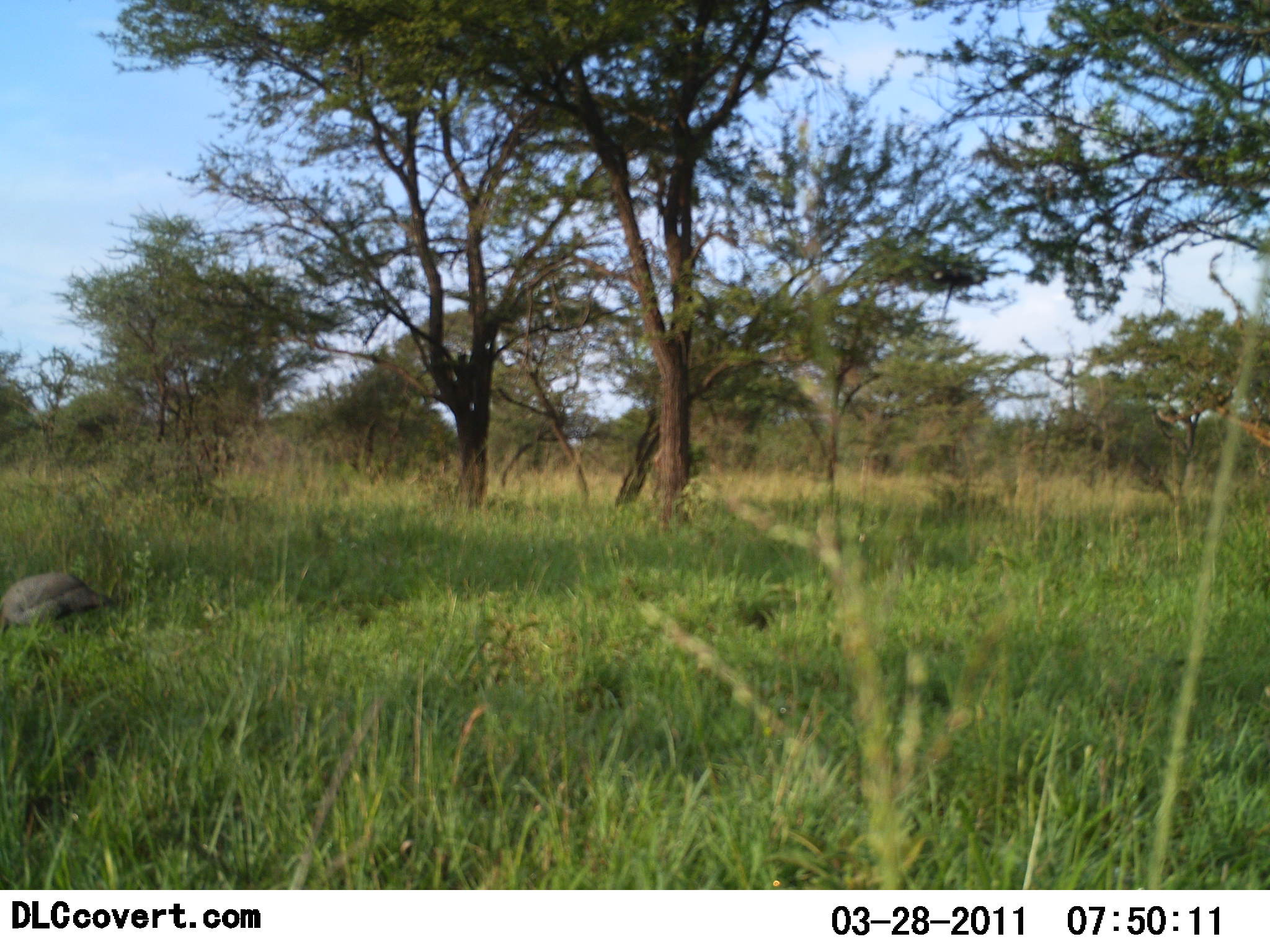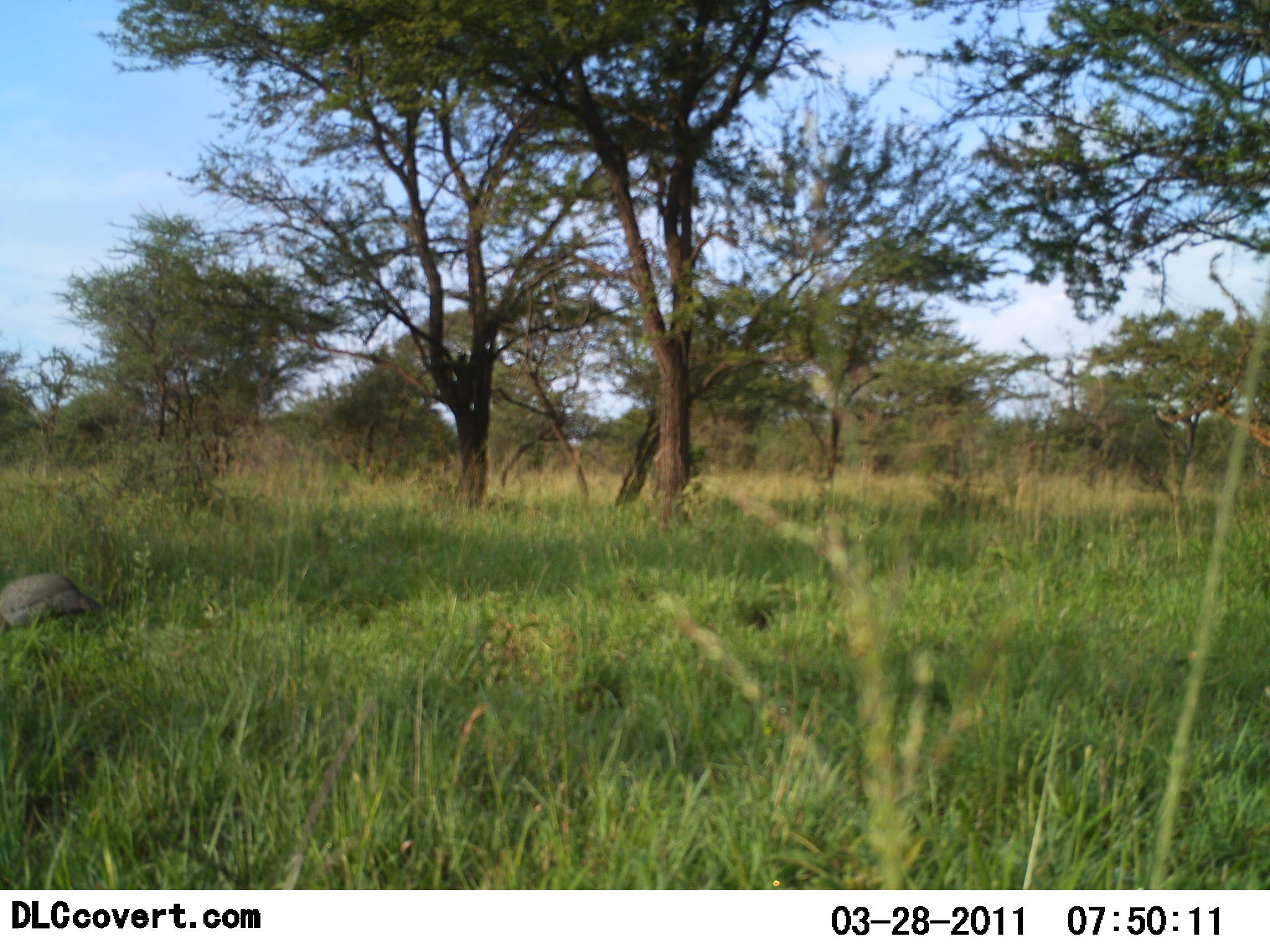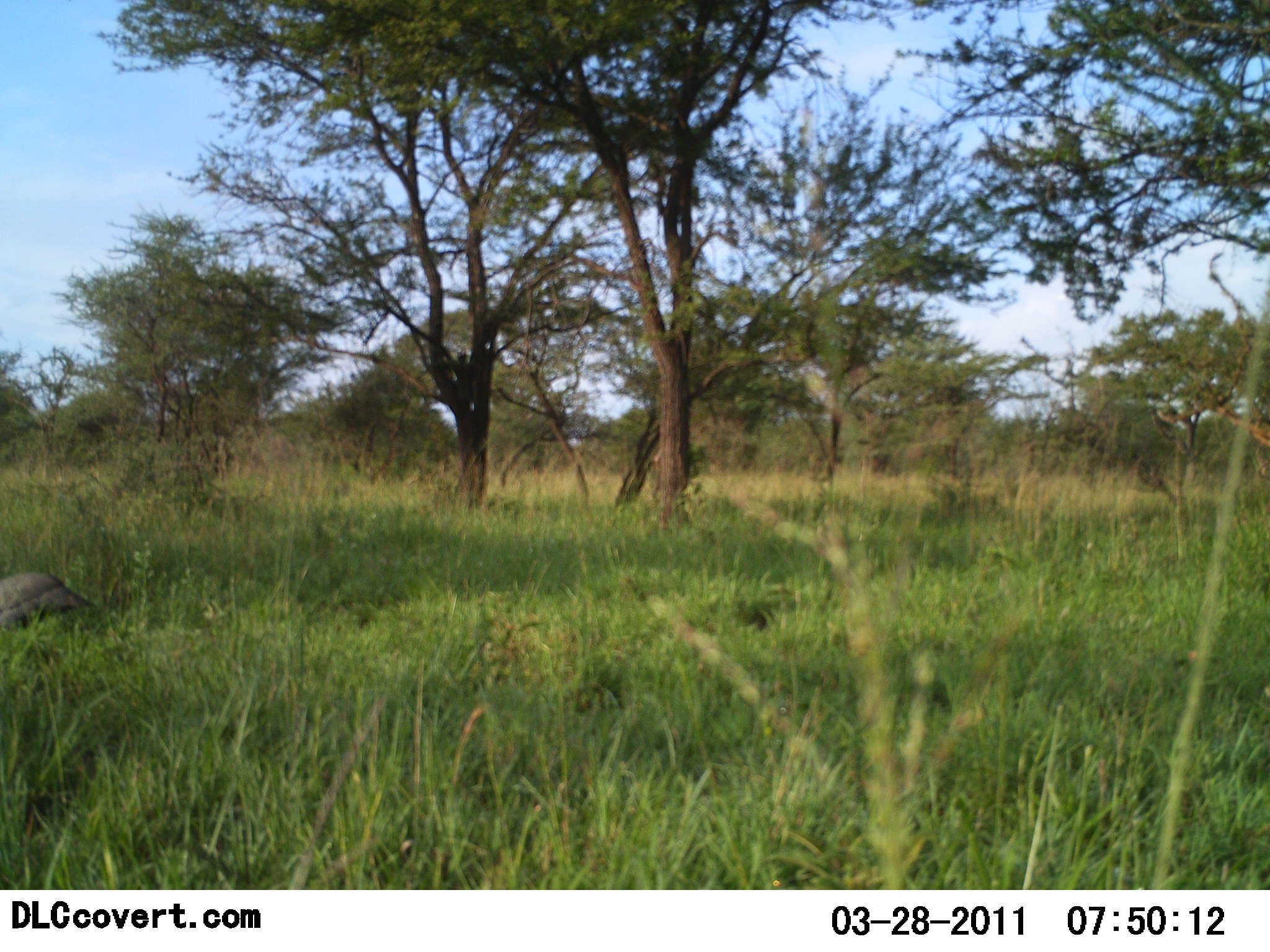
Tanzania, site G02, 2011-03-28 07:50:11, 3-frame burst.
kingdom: Animalia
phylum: Chordata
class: Aves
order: Galliformes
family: Numididae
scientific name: Numididae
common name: guinea fowl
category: guineafowl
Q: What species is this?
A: Guineafowl (guinea fowl) (Numididae).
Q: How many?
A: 1.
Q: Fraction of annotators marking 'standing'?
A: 33%.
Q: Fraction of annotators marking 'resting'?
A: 0%.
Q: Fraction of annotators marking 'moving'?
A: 67%.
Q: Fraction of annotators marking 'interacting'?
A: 0%.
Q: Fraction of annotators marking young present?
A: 0%.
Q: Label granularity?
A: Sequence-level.